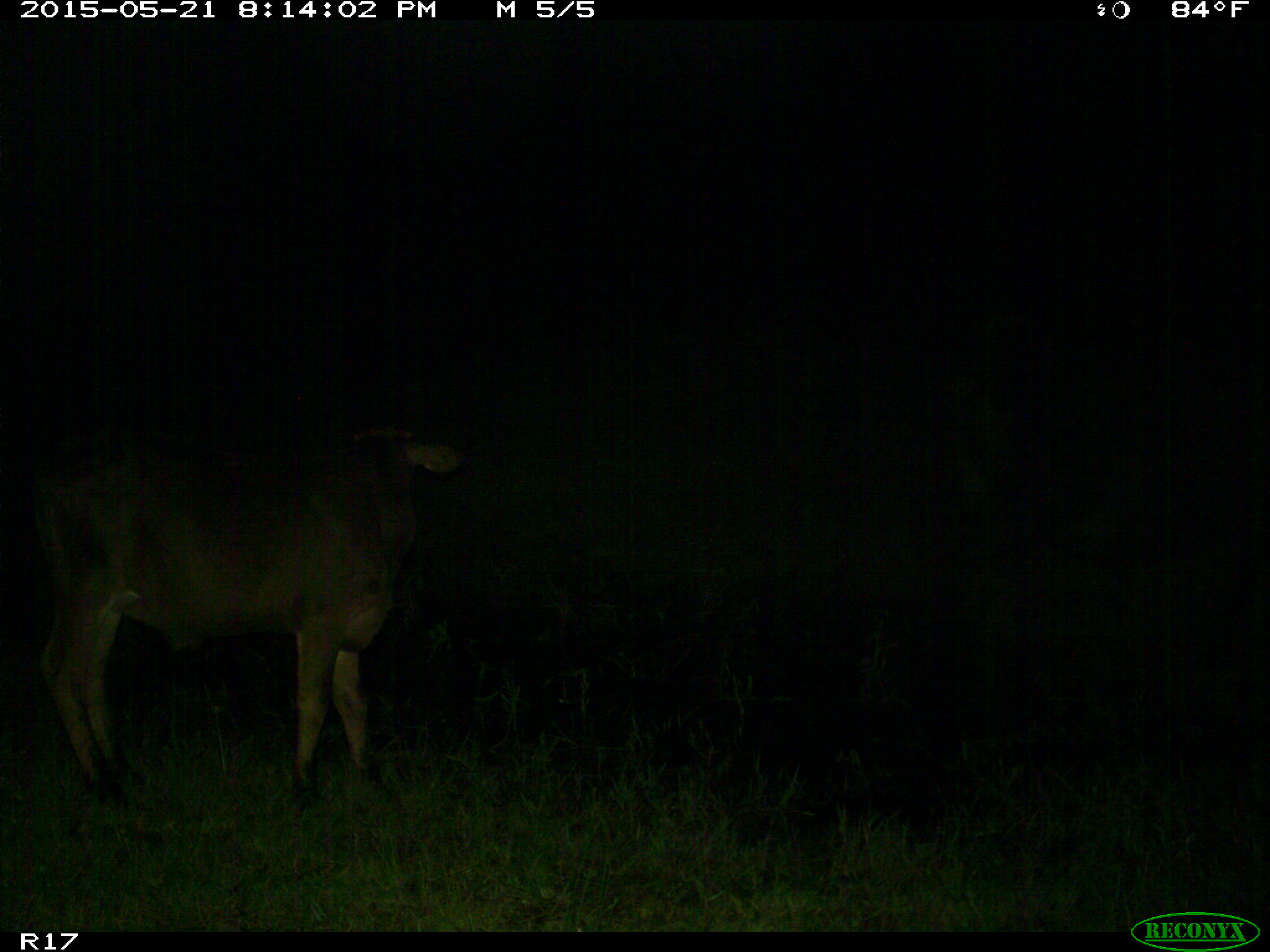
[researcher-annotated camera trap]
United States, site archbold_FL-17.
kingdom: Animalia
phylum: Chordata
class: Mammalia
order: Artiodactyla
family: Bovidae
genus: Bos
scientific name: Bos taurus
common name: domestic cow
Bos taurus (domestic cow).